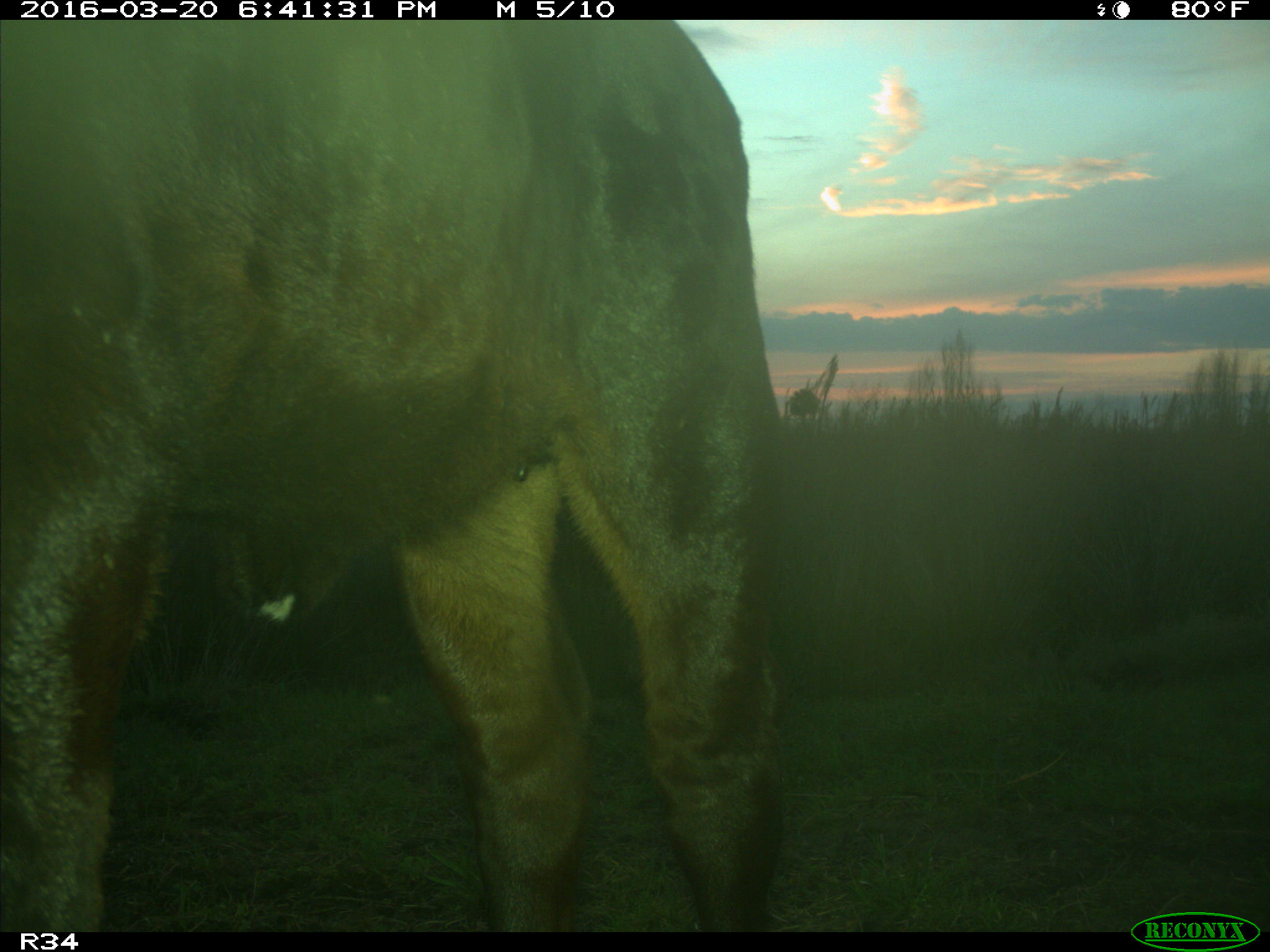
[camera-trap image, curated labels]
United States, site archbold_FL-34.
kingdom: Animalia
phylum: Chordata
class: Mammalia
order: Artiodactyla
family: Bovidae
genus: Bos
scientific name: Bos taurus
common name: domestic cow